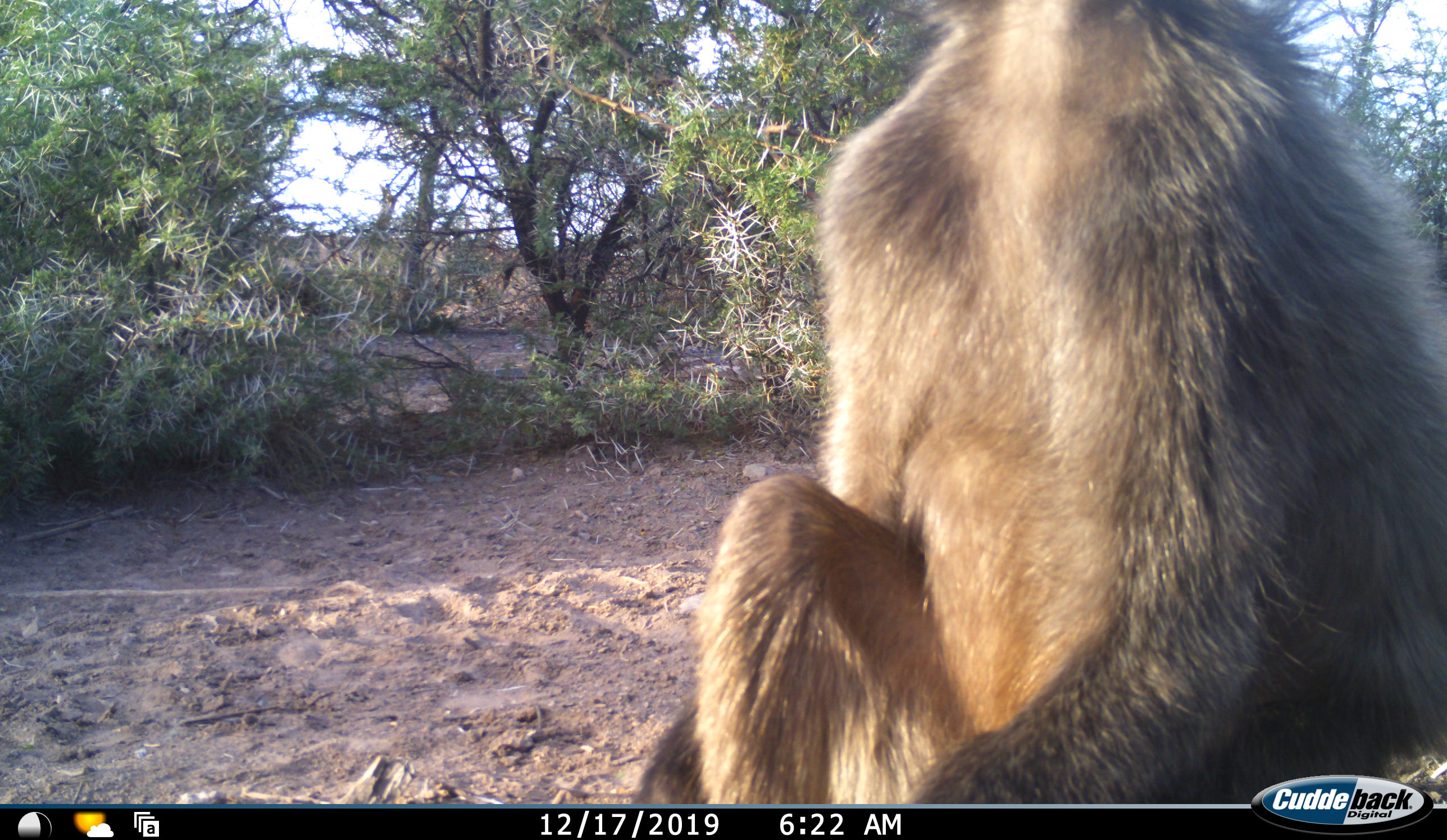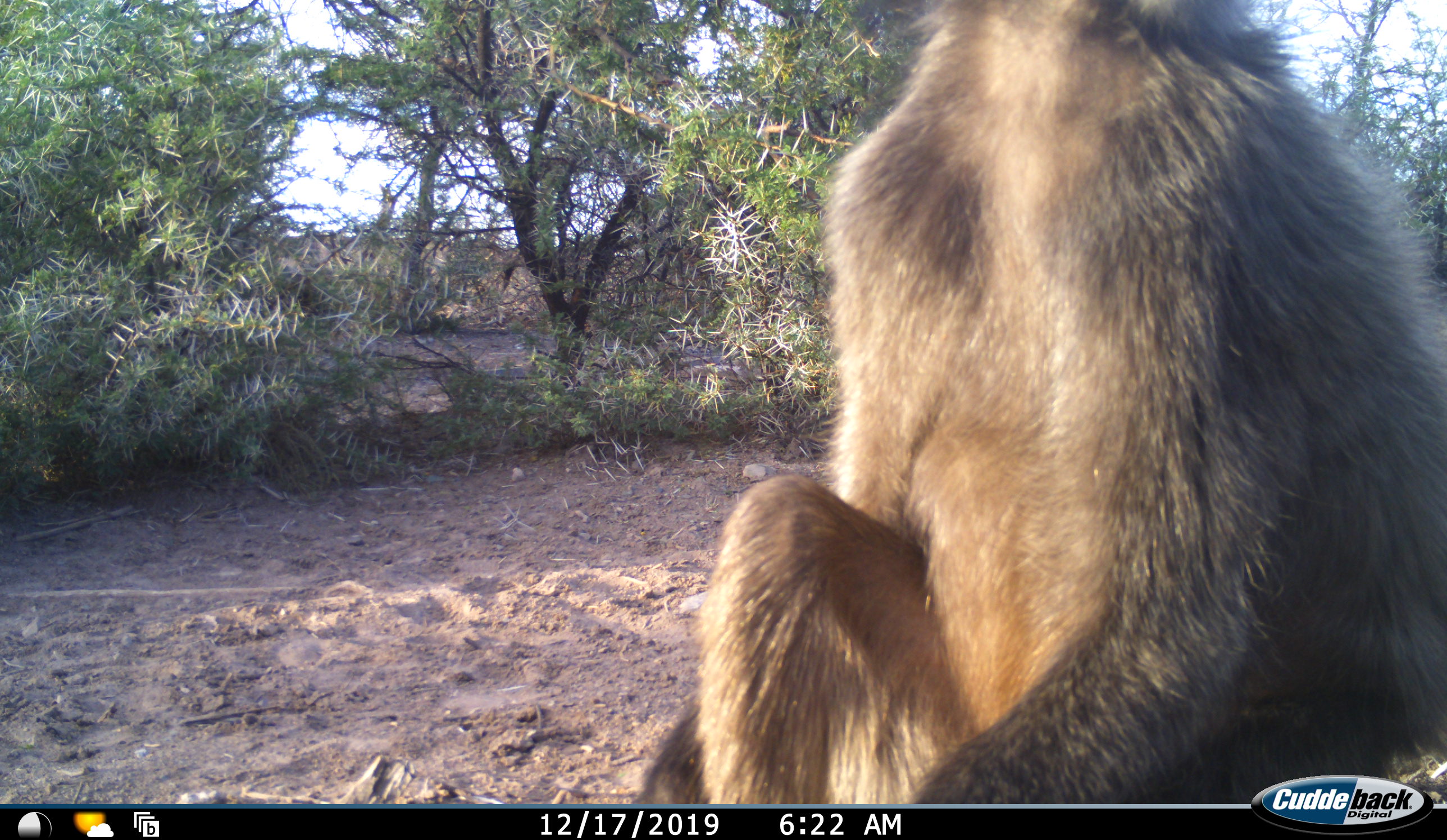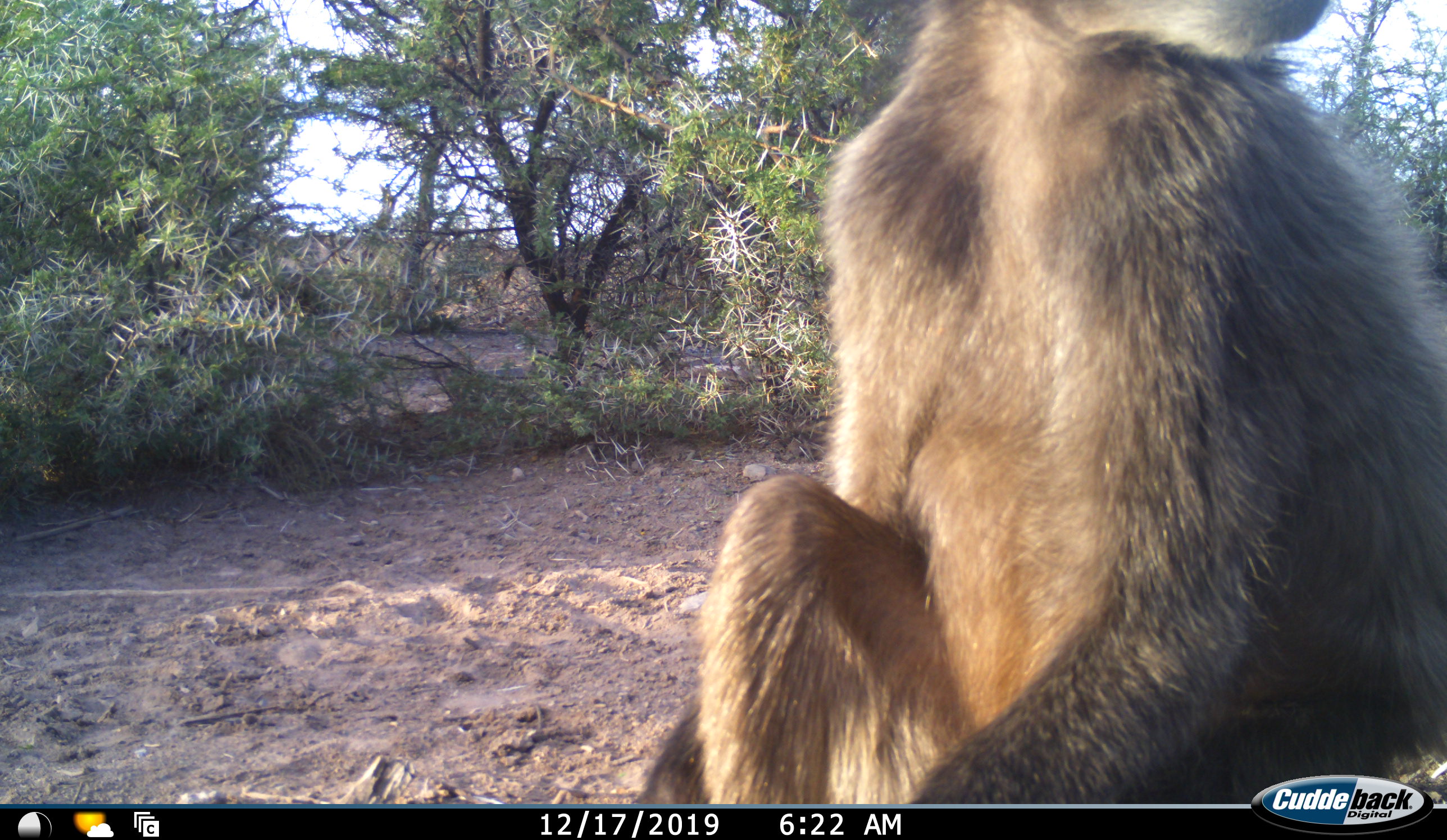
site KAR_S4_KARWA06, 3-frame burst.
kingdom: Animalia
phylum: Chordata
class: Mammalia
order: Primates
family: Cercopithecidae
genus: Papio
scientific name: Papio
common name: baboon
Baboon (Papio), count 1. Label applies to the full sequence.